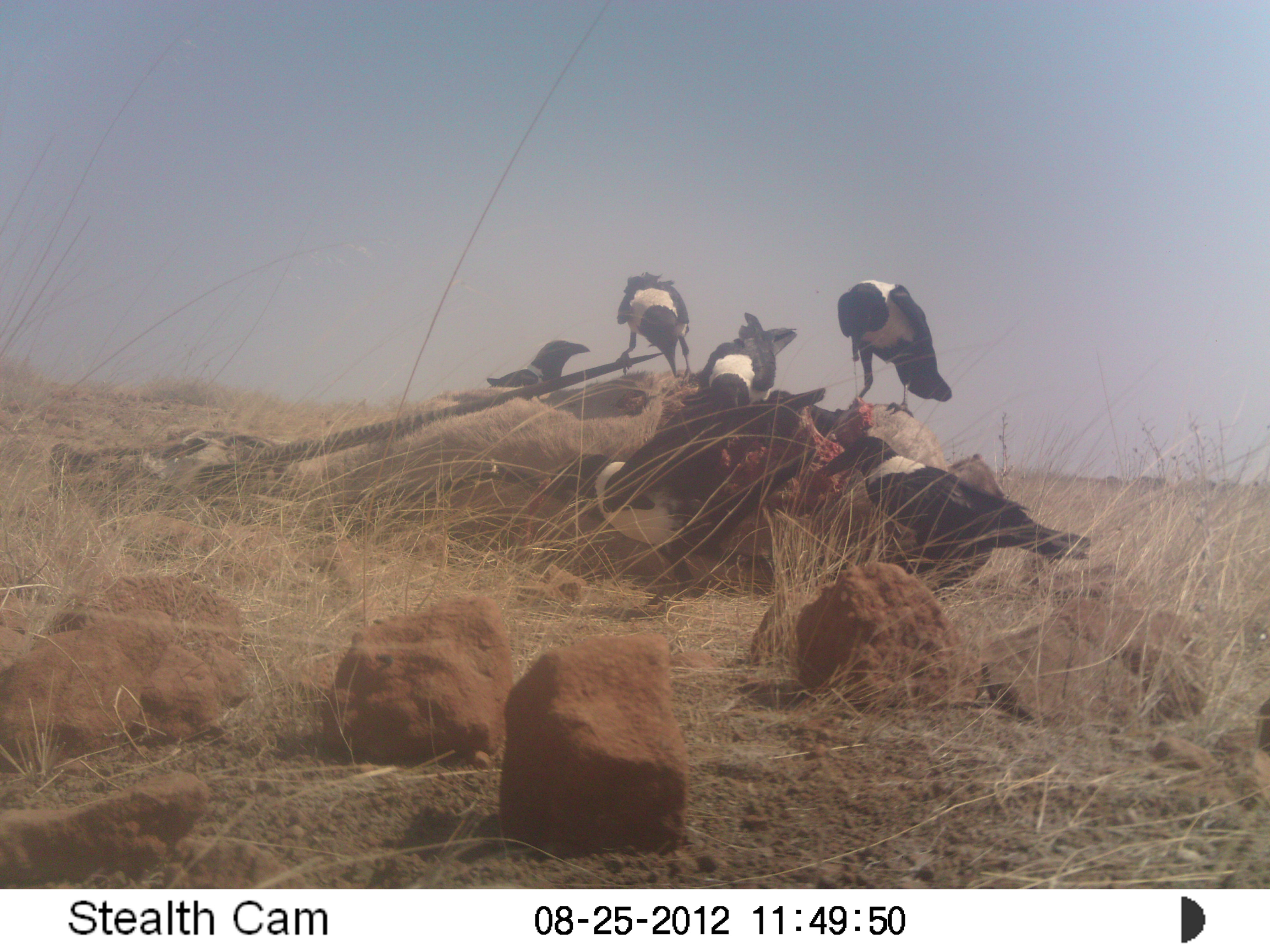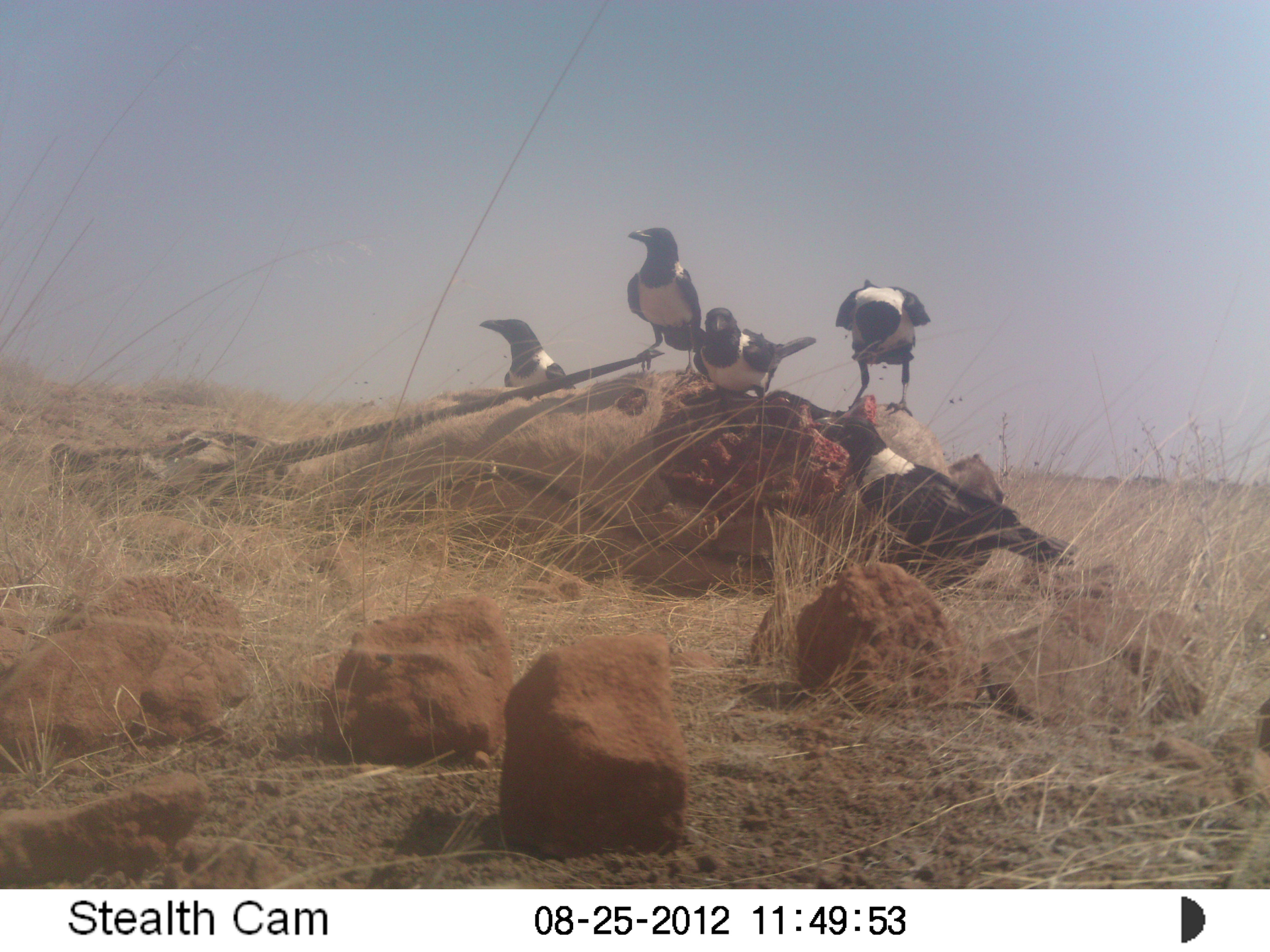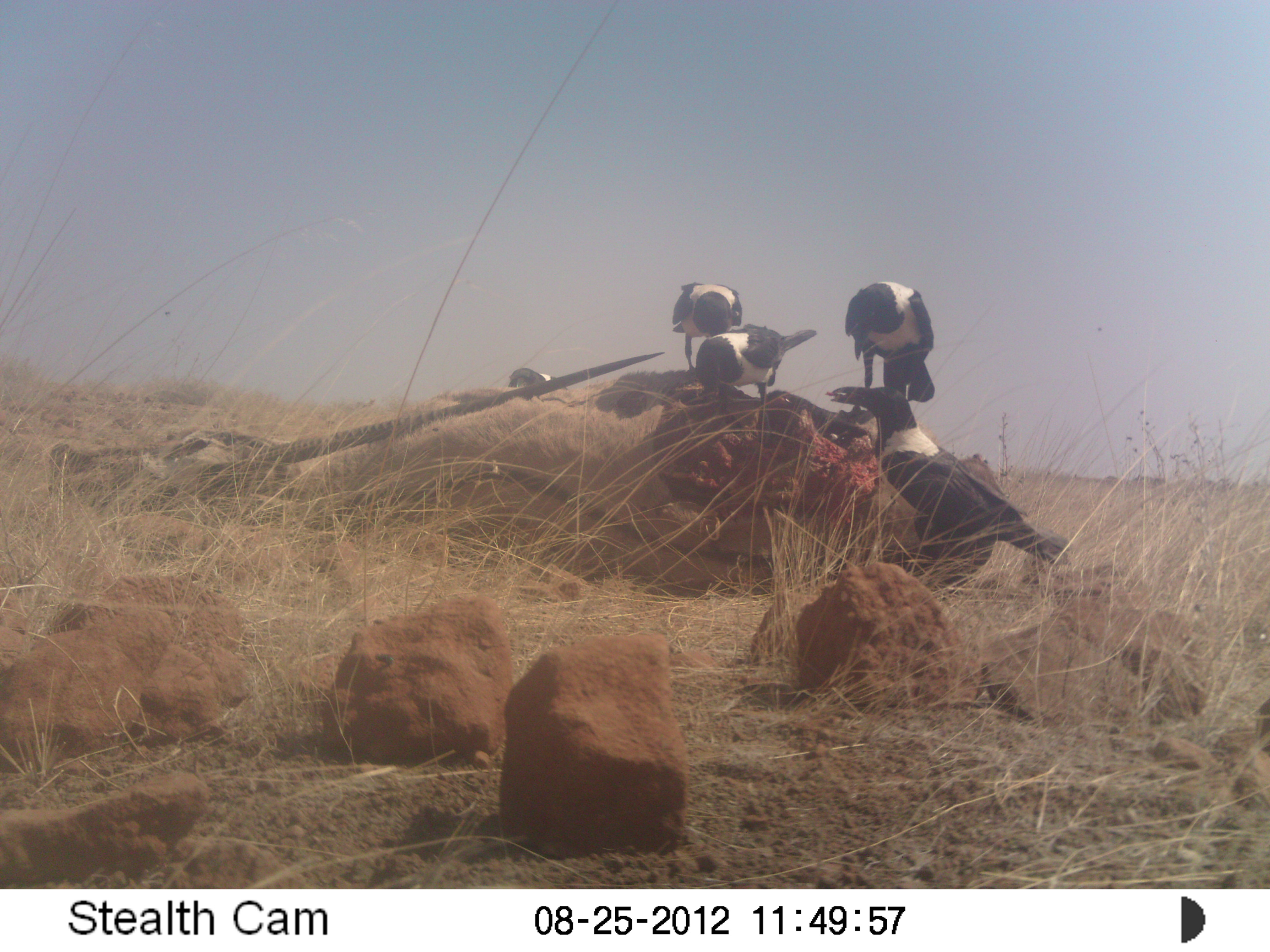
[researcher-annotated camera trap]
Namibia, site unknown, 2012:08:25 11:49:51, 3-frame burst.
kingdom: Animalia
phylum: Chordata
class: Aves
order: Passeriformes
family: Corvidae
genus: Corvus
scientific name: Corvus albus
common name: pied crow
Corvus albus (pied crow).